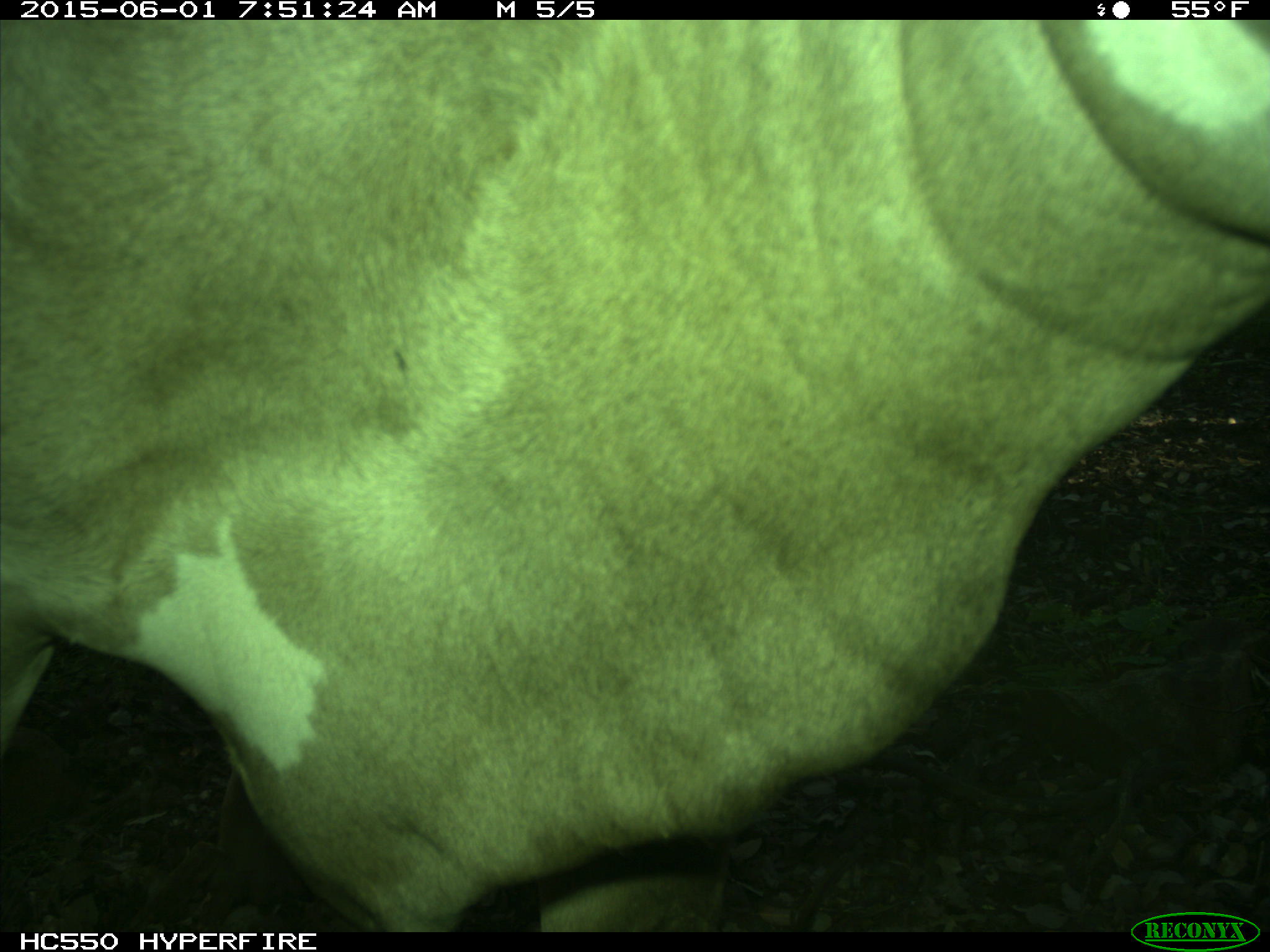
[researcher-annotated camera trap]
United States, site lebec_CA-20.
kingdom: Animalia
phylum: Chordata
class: Mammalia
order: Artiodactyla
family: Bovidae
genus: Bos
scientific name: Bos taurus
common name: domestic cow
Bos taurus (domestic cow).